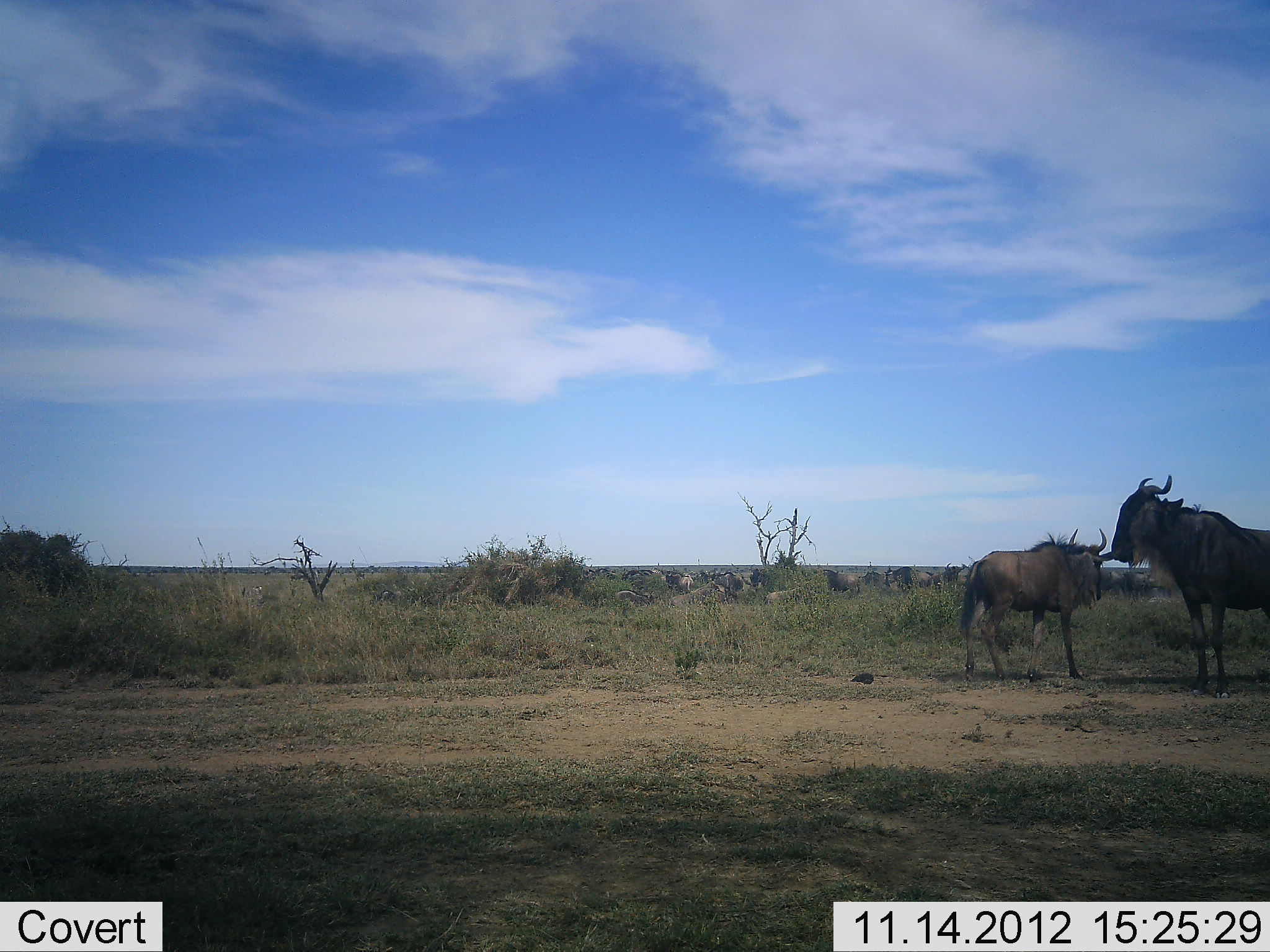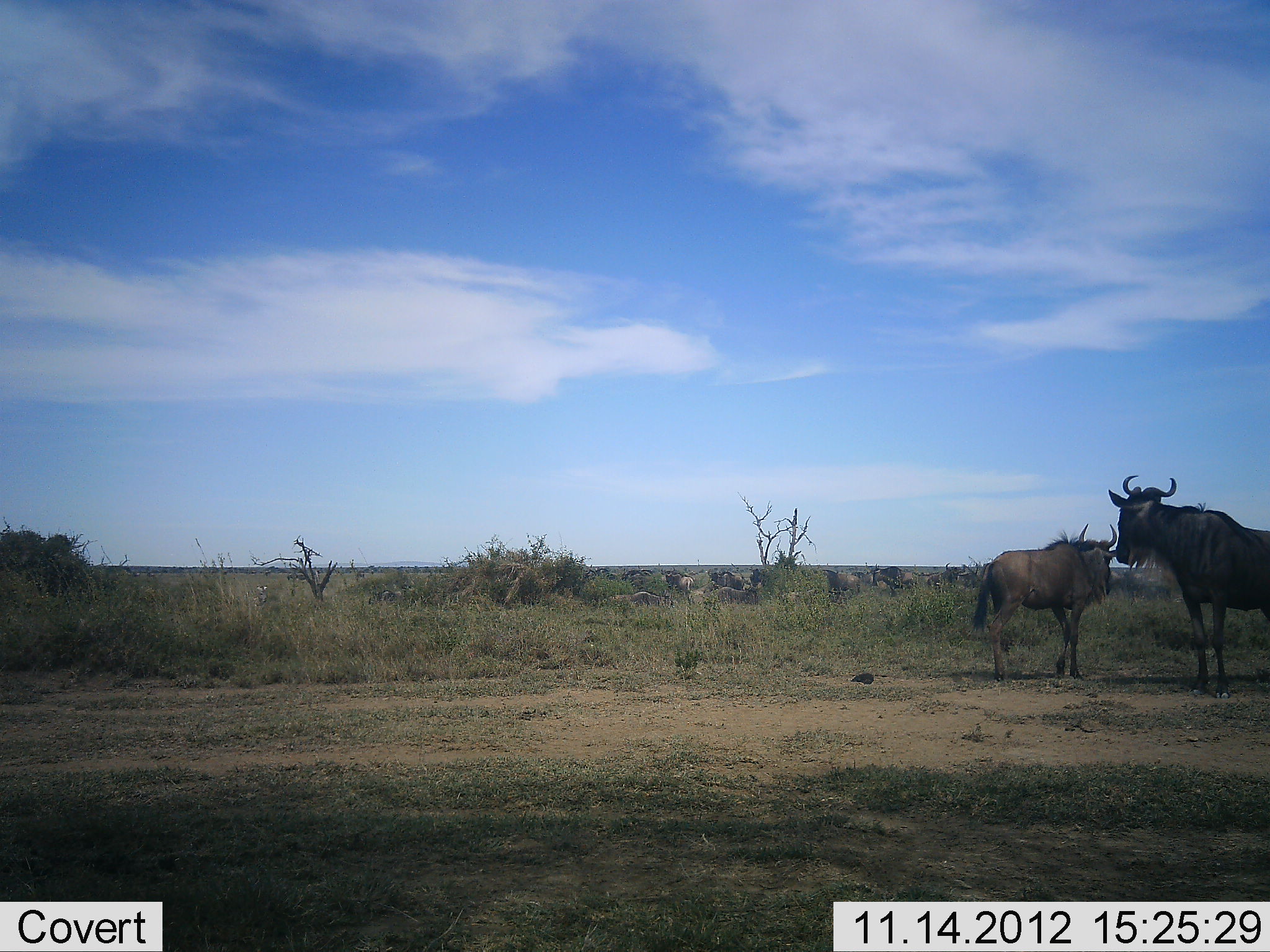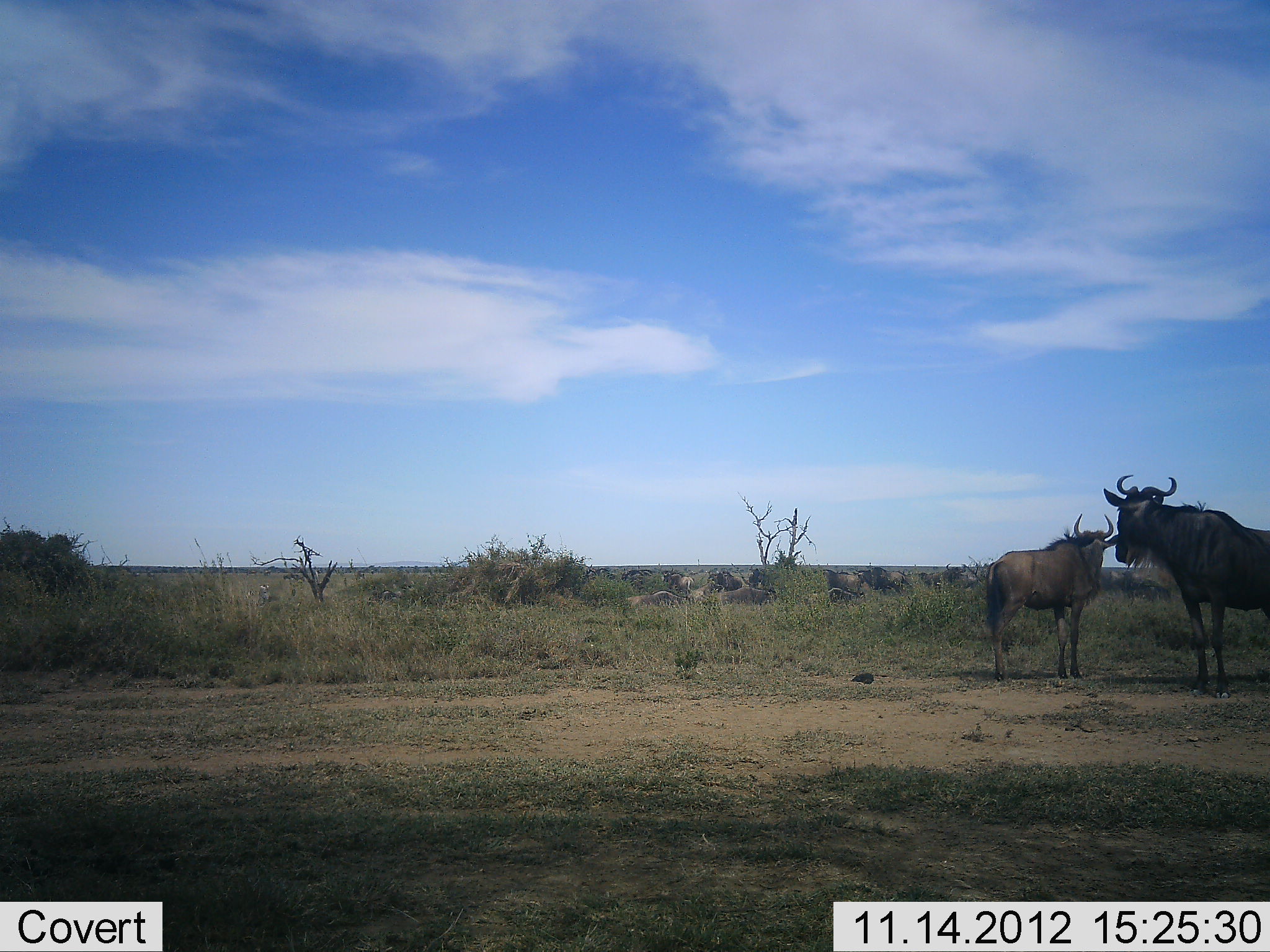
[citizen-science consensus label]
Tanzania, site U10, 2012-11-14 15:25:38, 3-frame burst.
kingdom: Animalia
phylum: Chordata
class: Mammalia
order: Artiodactyla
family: Bovidae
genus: Connochaetes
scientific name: Connochaetes taurinus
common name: blue wildebeest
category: wildebeest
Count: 11-50.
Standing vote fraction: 90%.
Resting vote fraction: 10%.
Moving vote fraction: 60%.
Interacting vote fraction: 0%.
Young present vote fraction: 0%.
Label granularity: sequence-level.